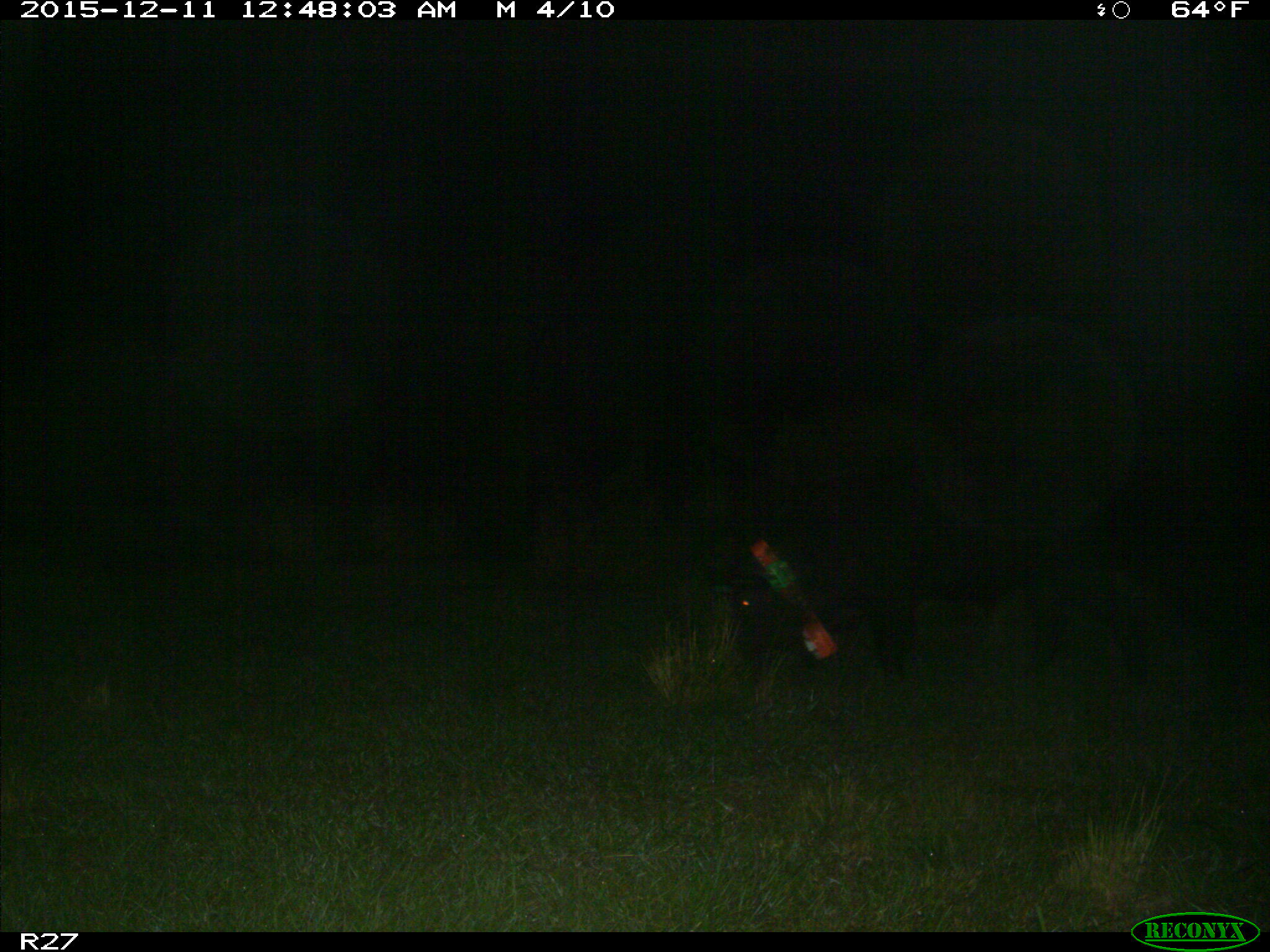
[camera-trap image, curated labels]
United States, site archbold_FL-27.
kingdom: Animalia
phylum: Chordata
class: Mammalia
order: Artiodactyla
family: Suidae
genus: Sus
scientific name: Sus scrofa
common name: wild boar